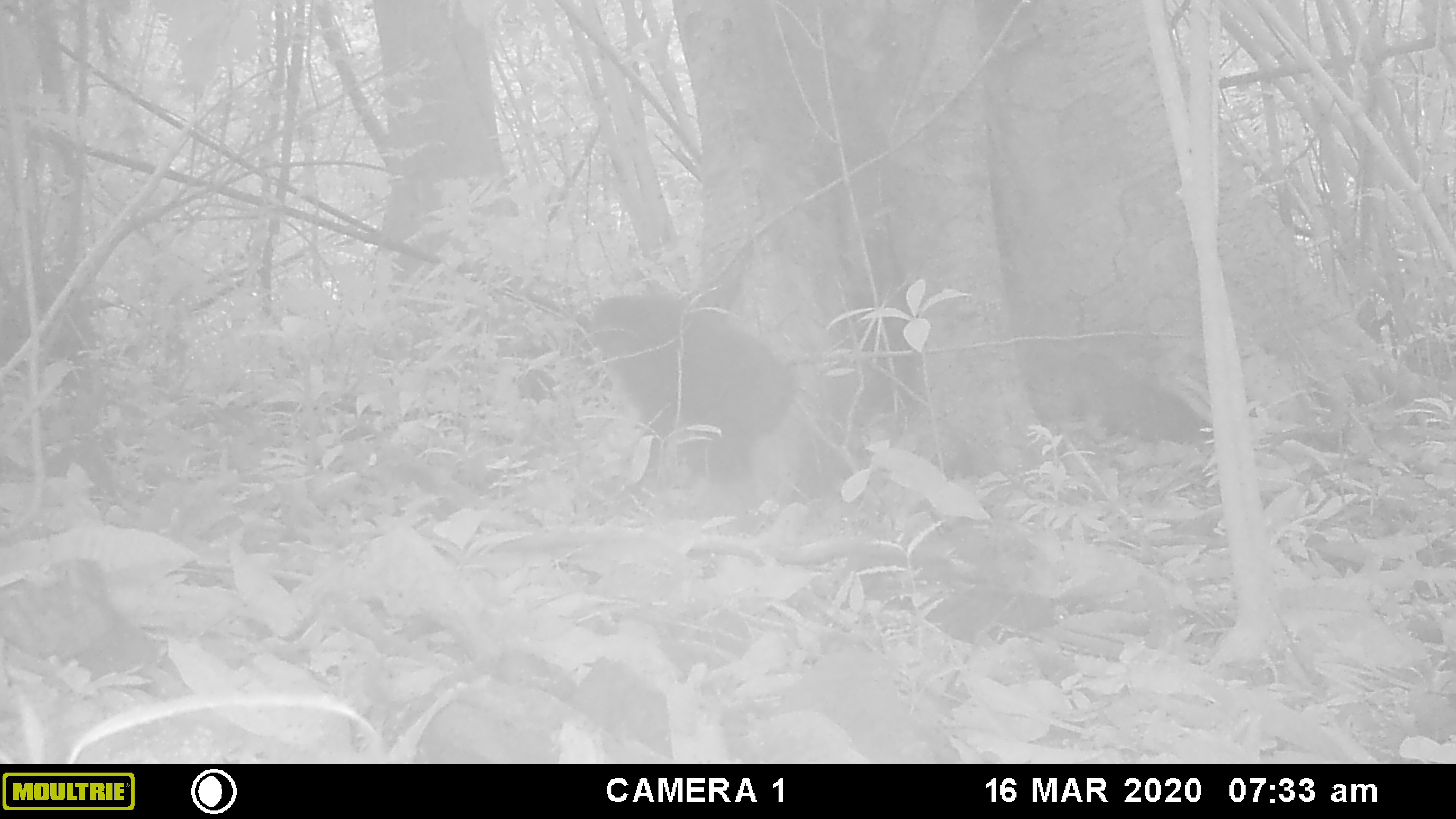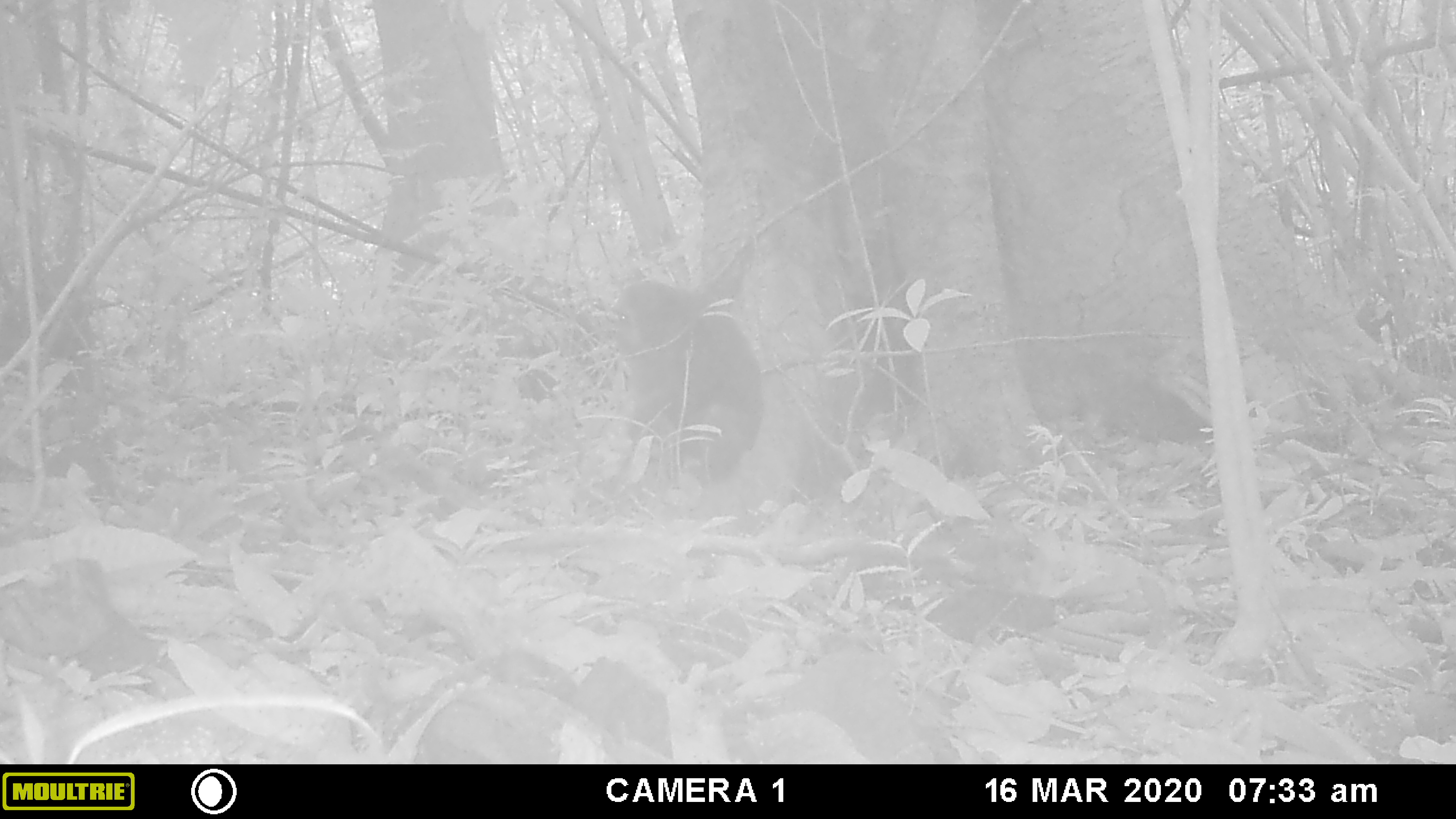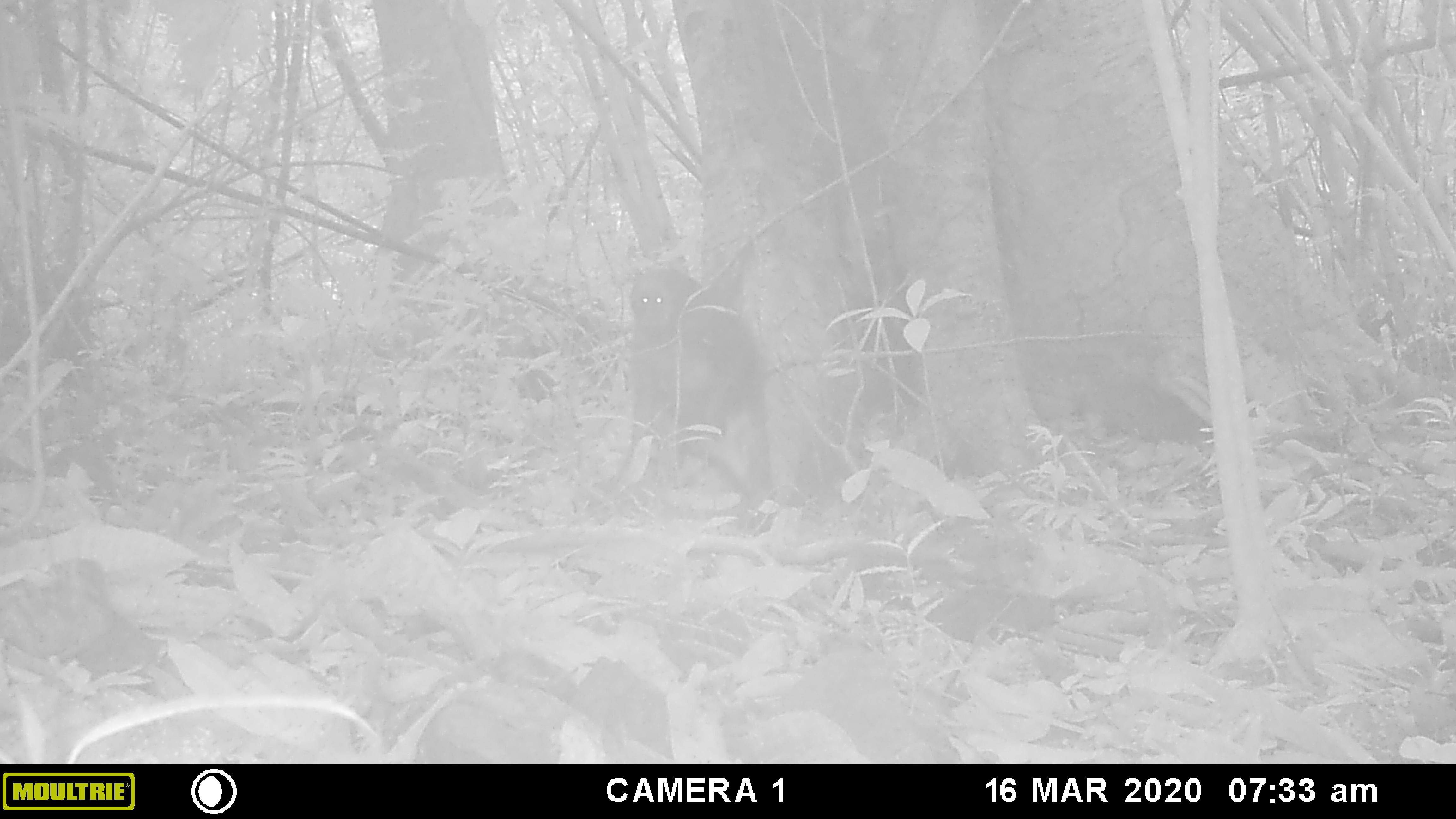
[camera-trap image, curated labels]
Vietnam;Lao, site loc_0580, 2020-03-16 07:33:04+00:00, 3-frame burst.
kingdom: Animalia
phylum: Chordata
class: Mammalia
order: Primates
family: Cercopithecidae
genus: Macaca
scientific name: Macaca arctoides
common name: stump-tailed macaque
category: stump tailed macaque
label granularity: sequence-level